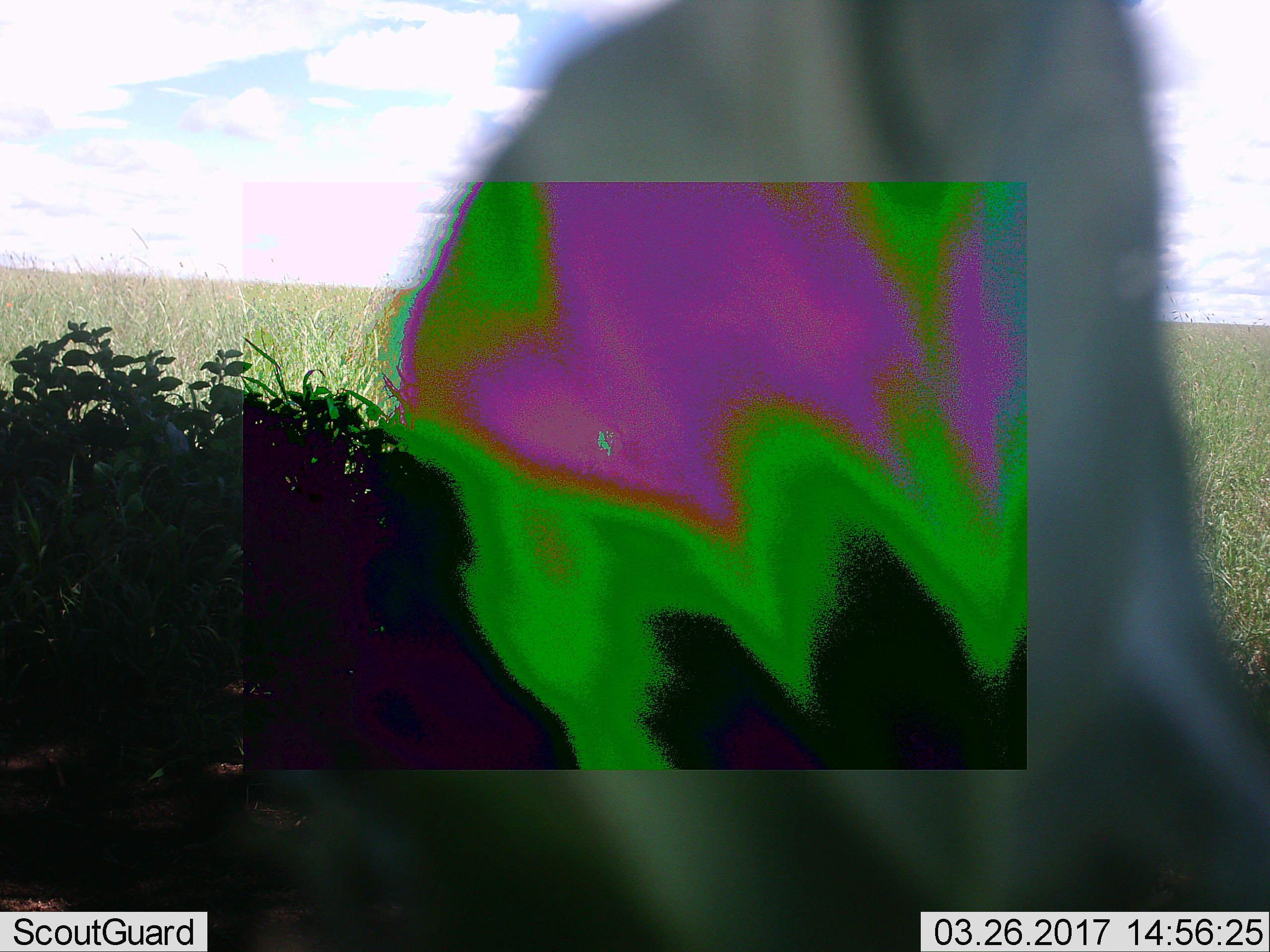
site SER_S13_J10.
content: unidentified animal